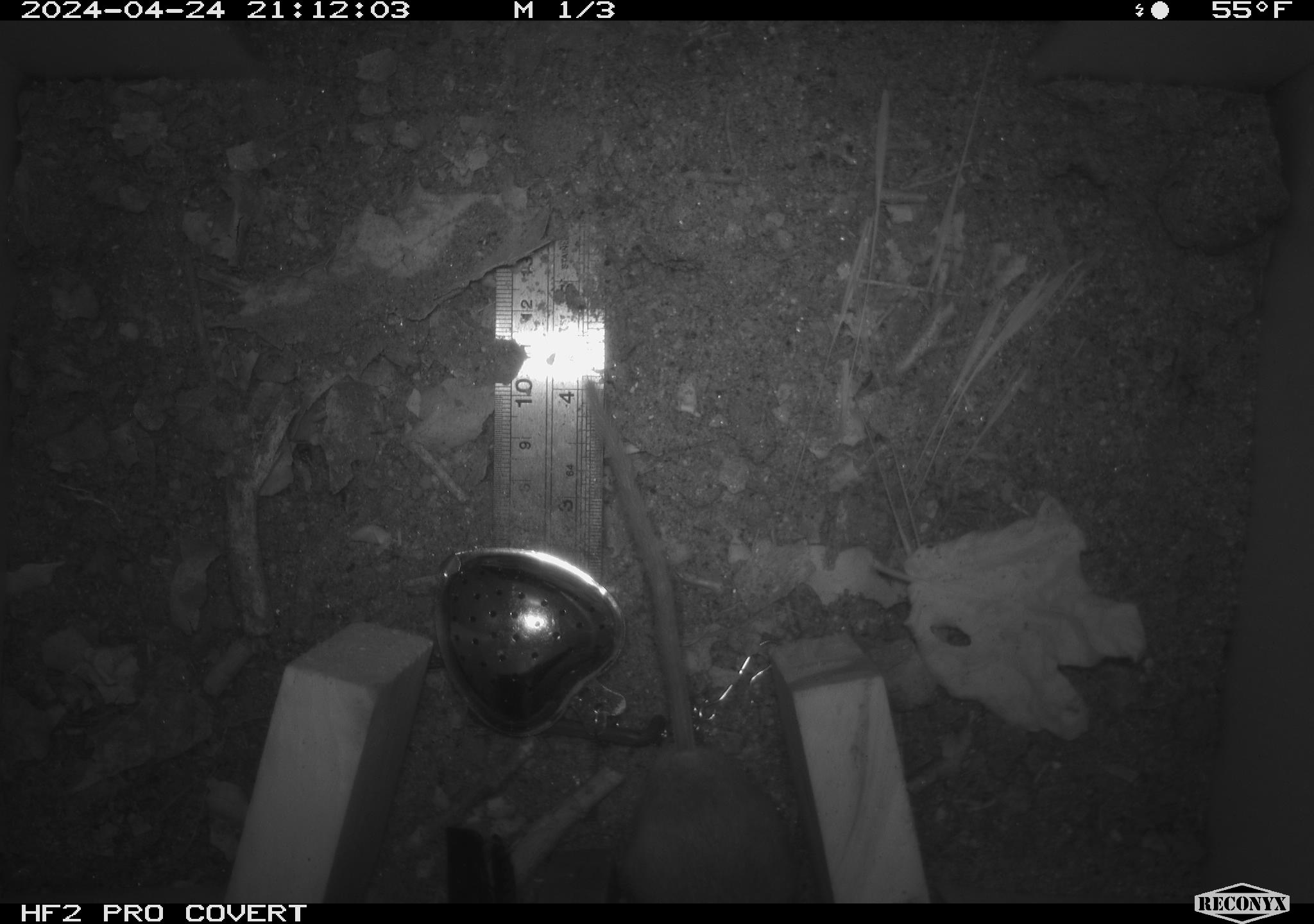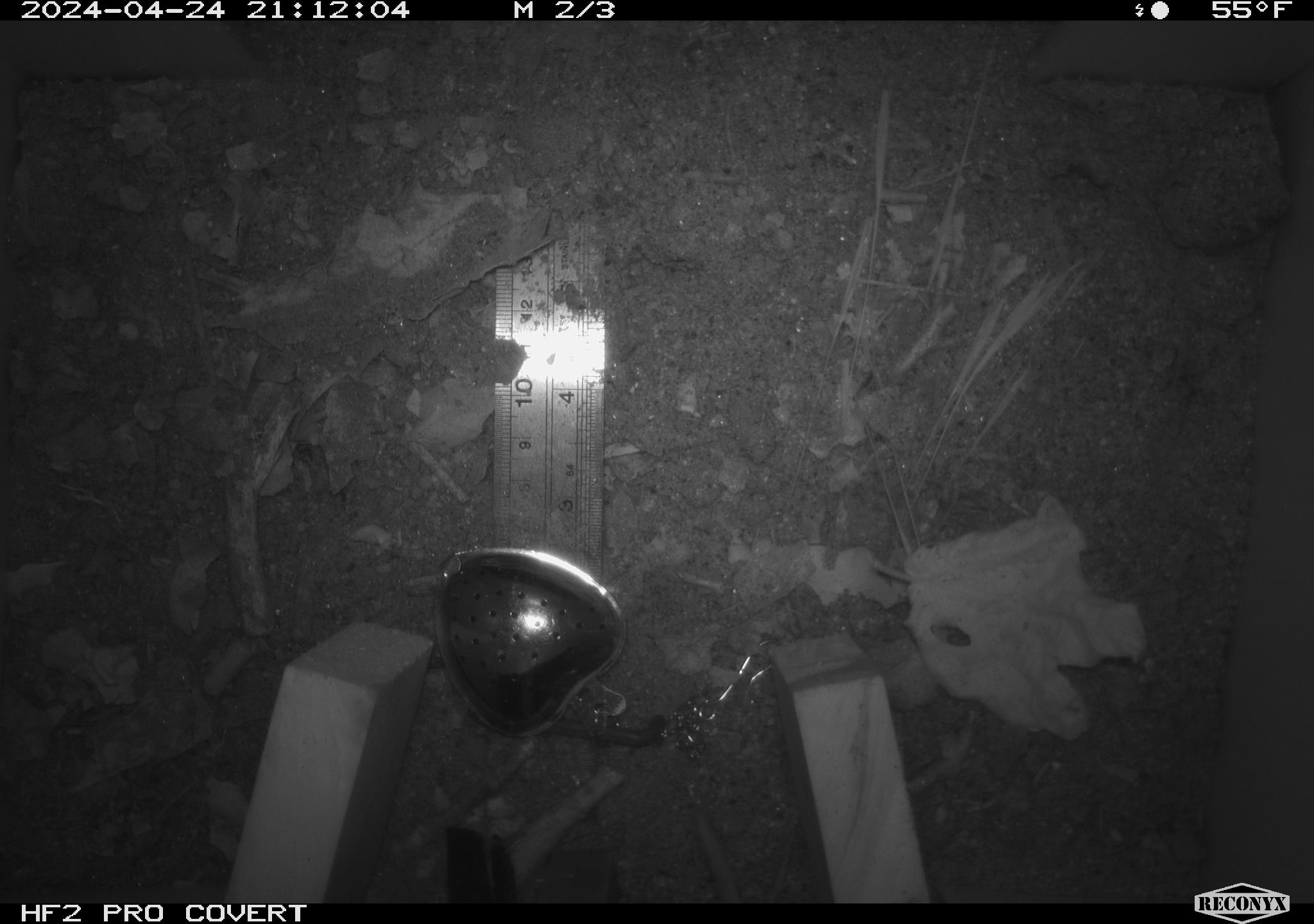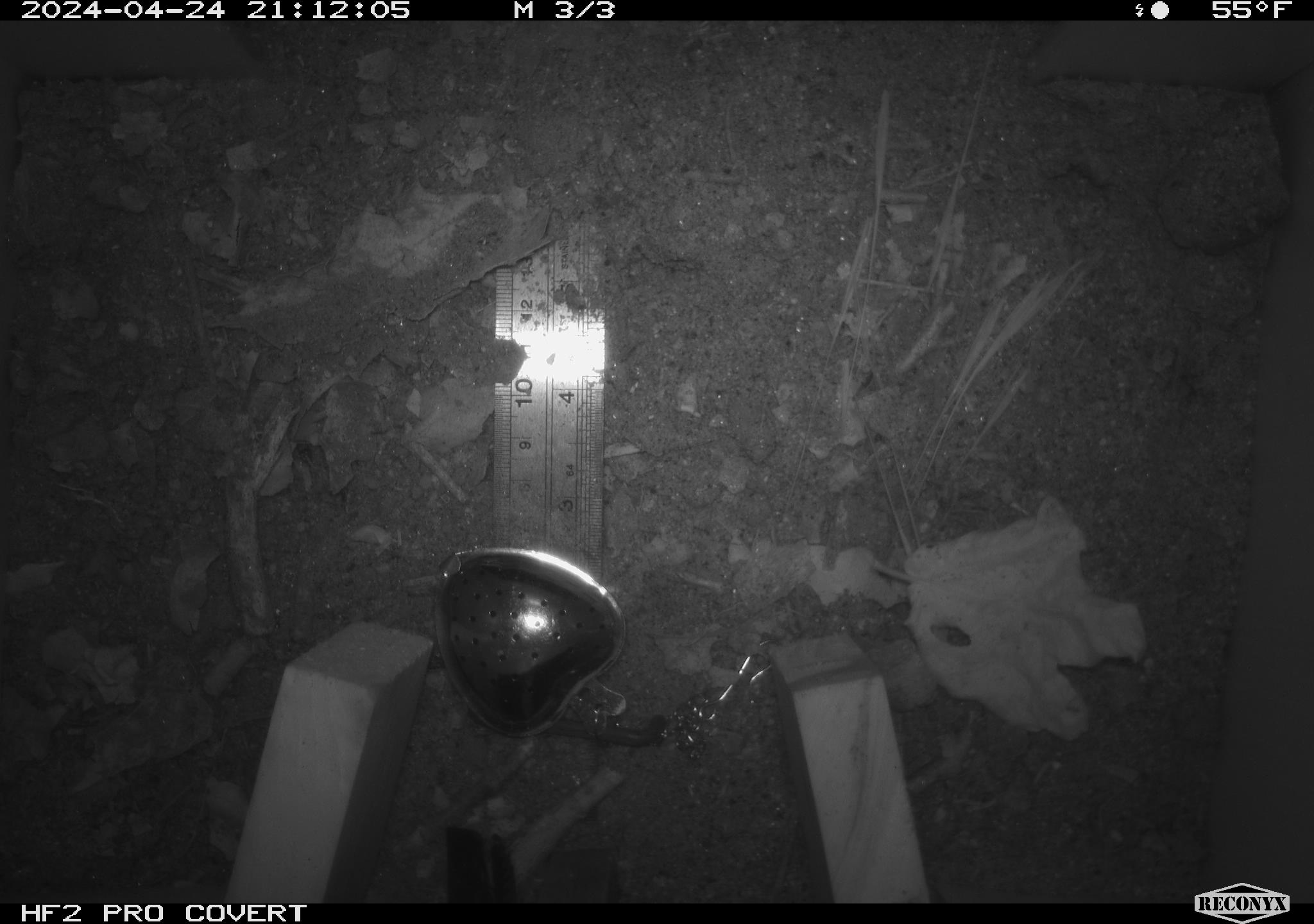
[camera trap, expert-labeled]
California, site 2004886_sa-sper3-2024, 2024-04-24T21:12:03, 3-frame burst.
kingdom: Animalia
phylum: Chordata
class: Mammalia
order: Rodentia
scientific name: Rodentia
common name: mouse species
Mouse species (Rodentia).